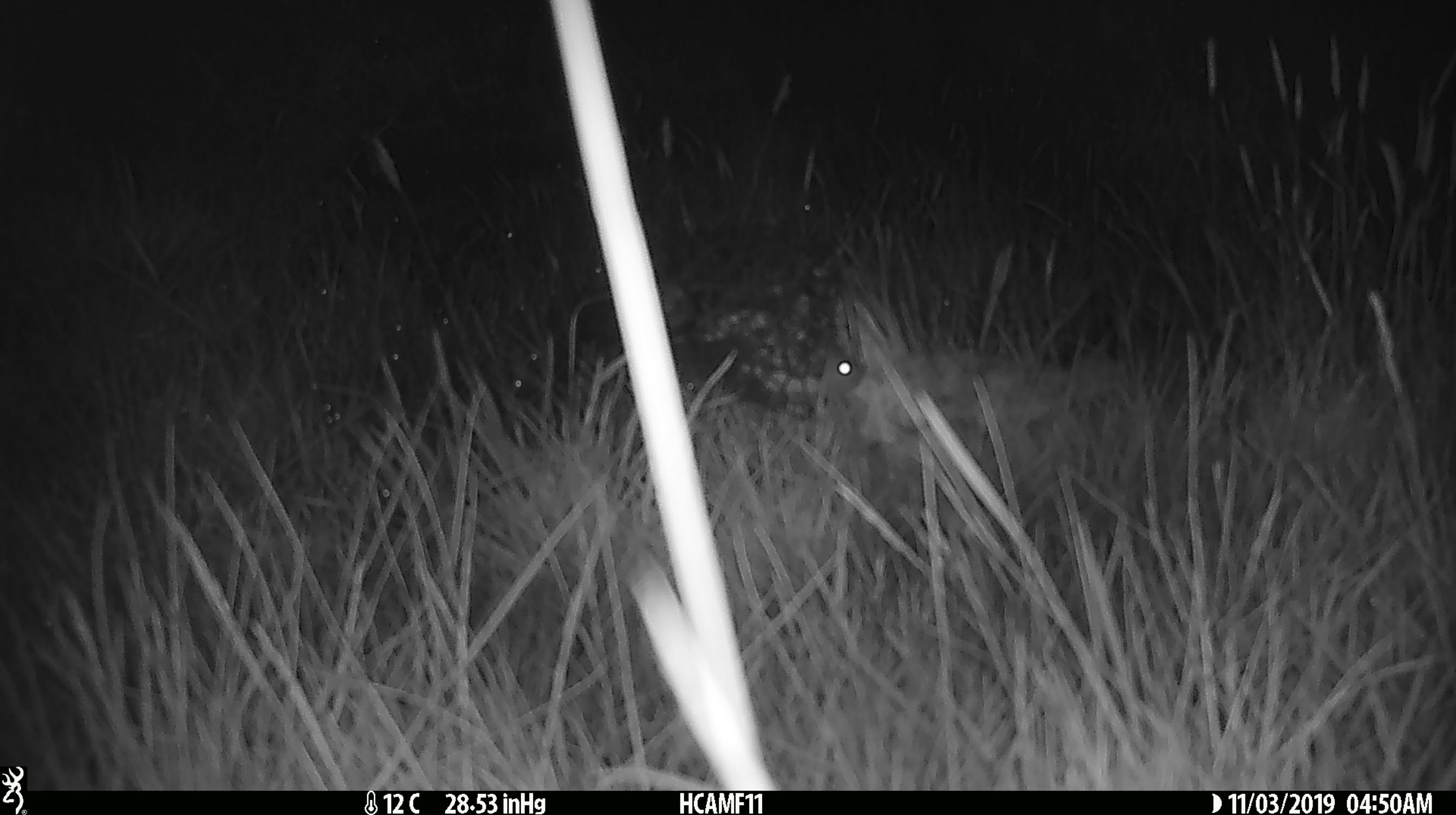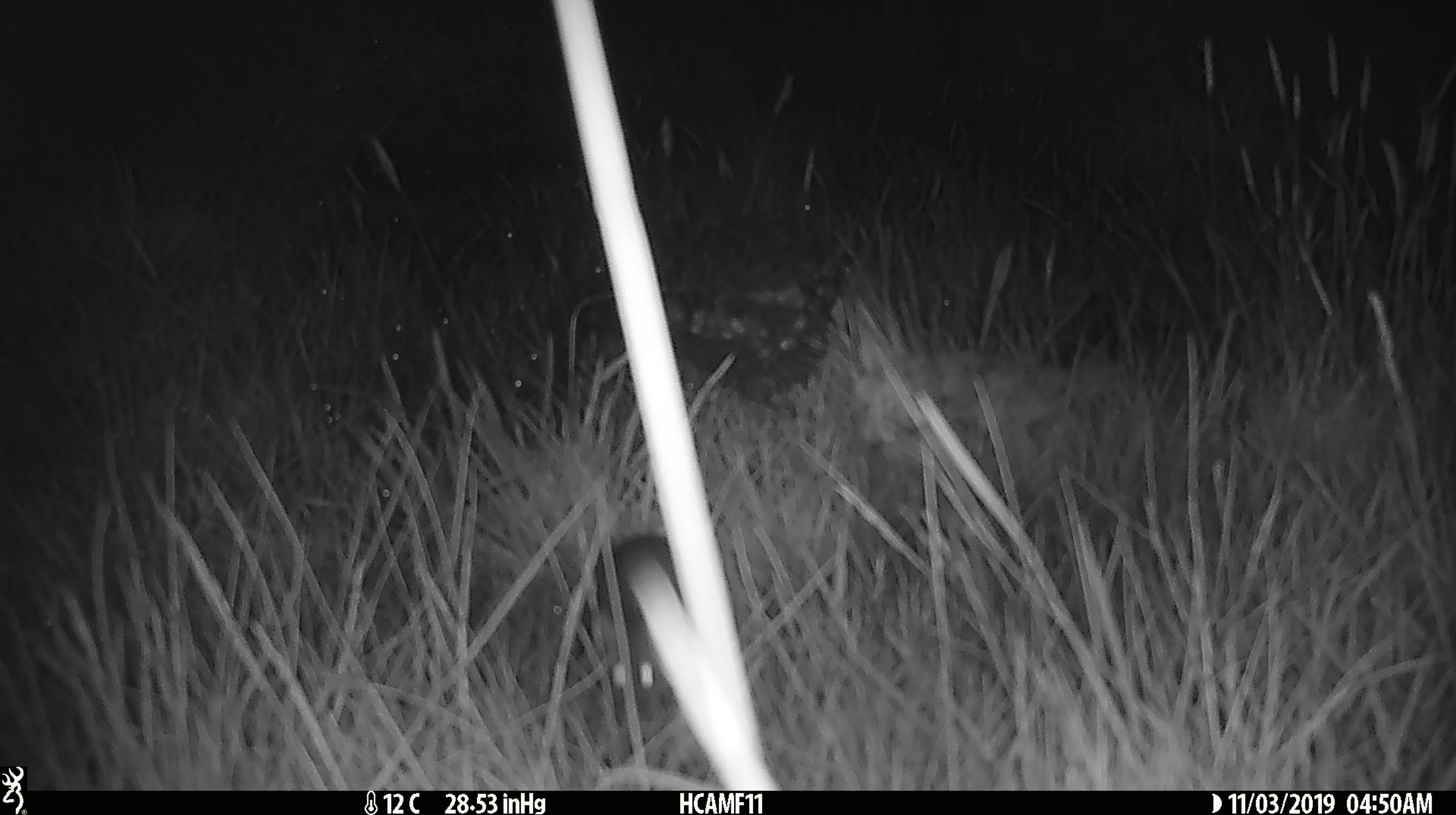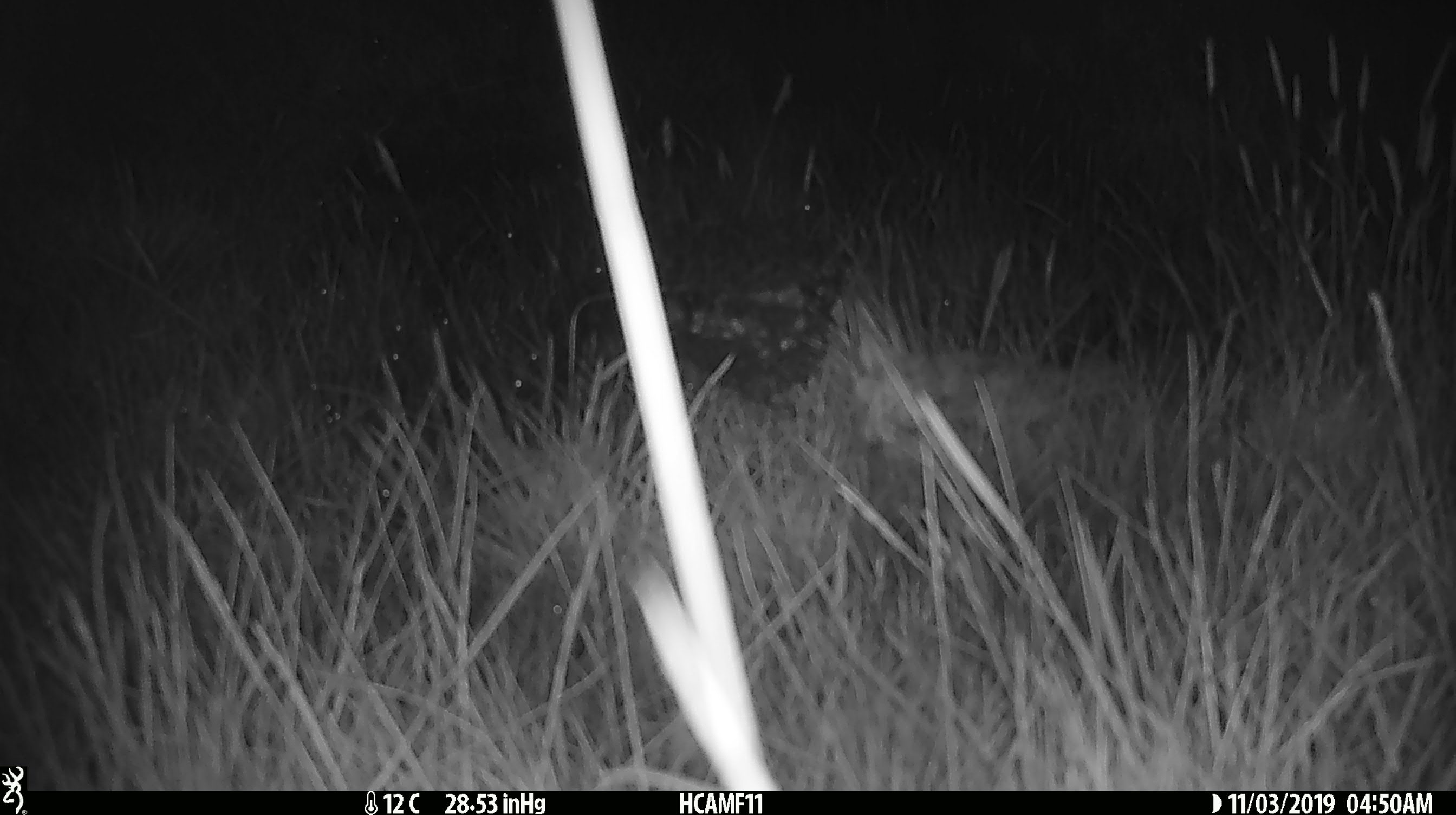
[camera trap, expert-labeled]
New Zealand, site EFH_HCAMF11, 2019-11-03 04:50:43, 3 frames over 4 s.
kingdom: Animalia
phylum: Chordata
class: Mammalia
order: Rodentia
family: Muridae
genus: Mus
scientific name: Mus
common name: mouse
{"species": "mouse (Mus)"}